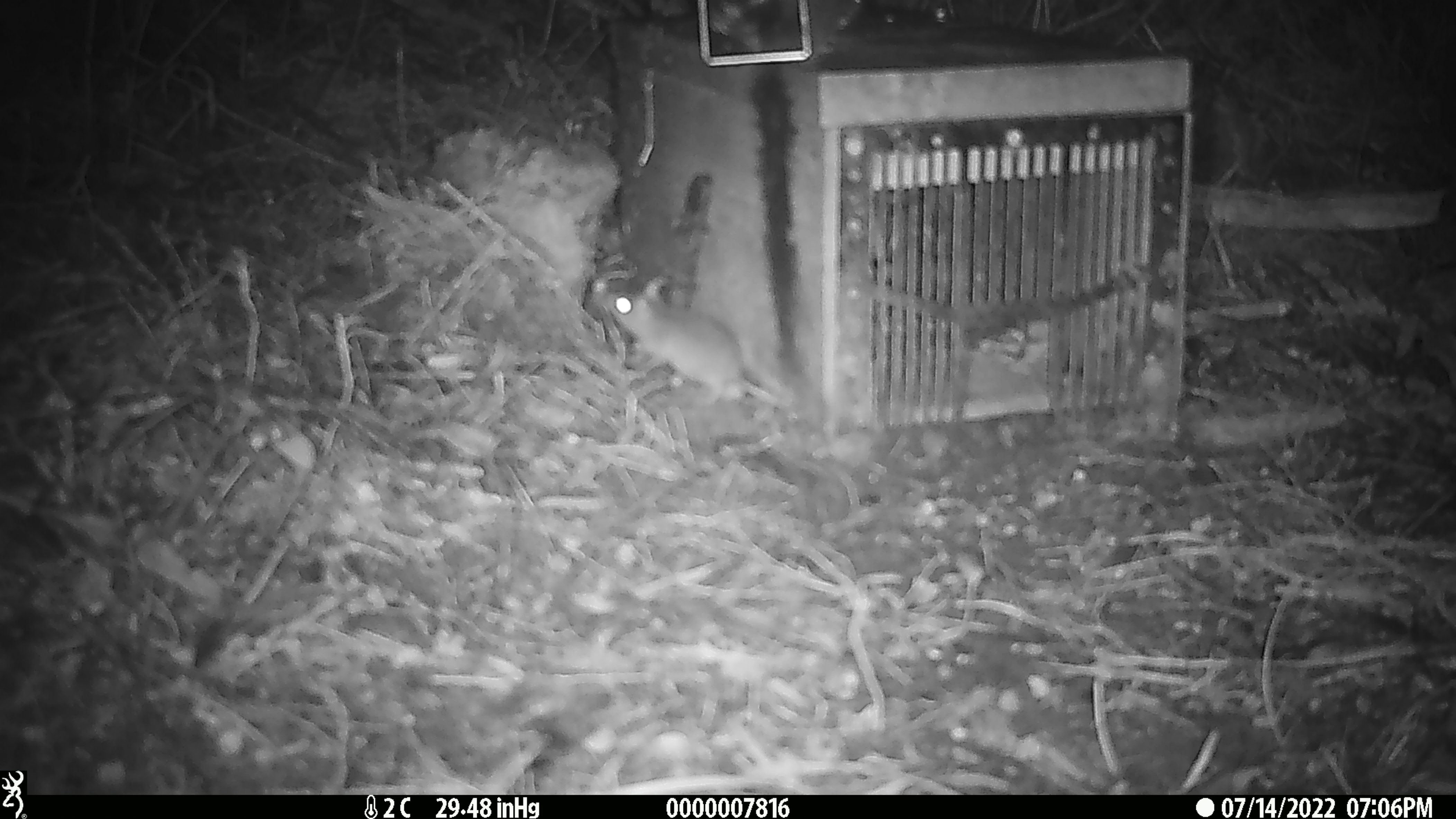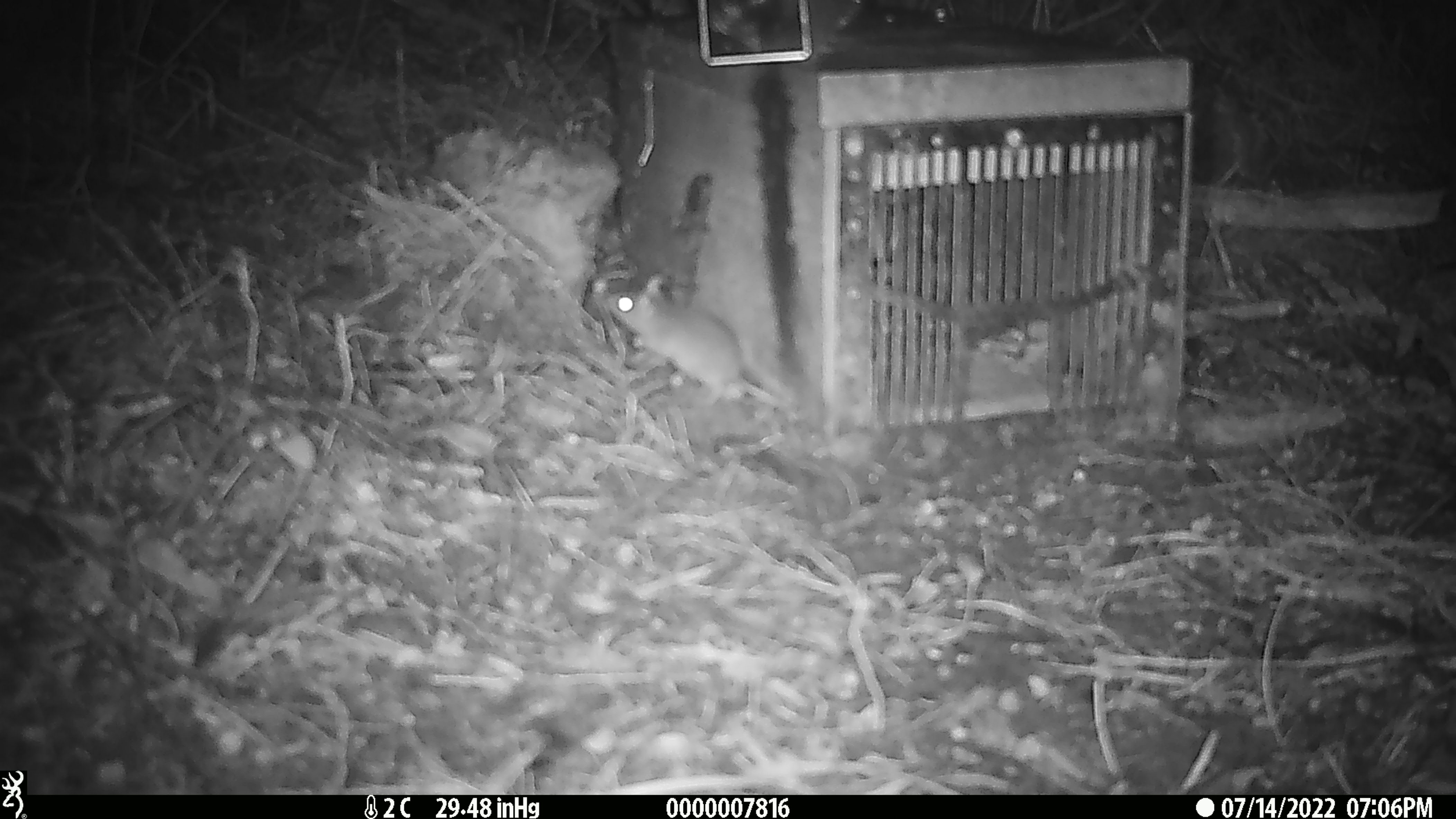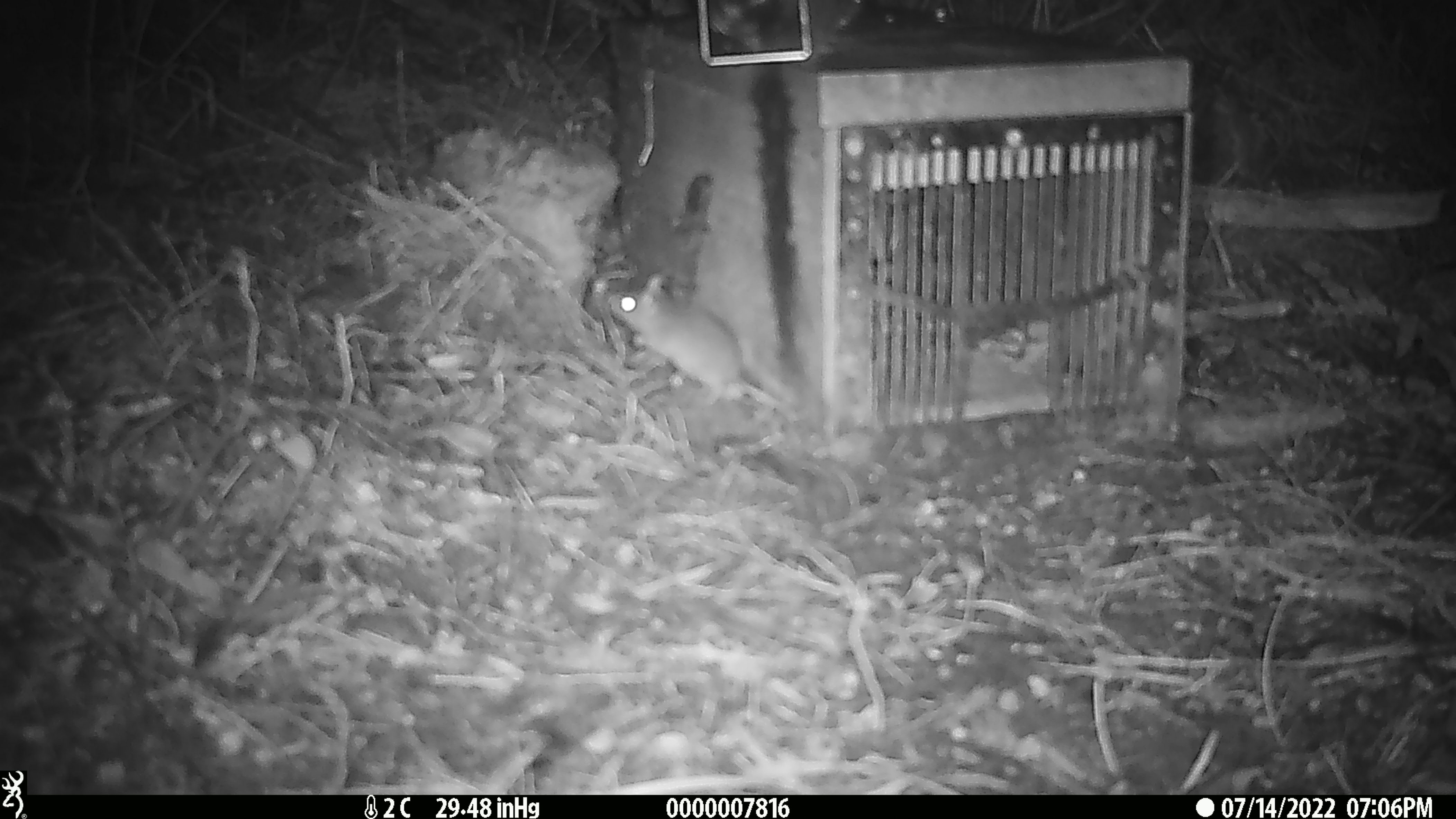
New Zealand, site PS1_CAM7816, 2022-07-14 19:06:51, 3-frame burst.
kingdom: Animalia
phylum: Chordata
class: Mammalia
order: Rodentia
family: Muridae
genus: Mus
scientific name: Mus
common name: mouse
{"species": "mouse (Mus)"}